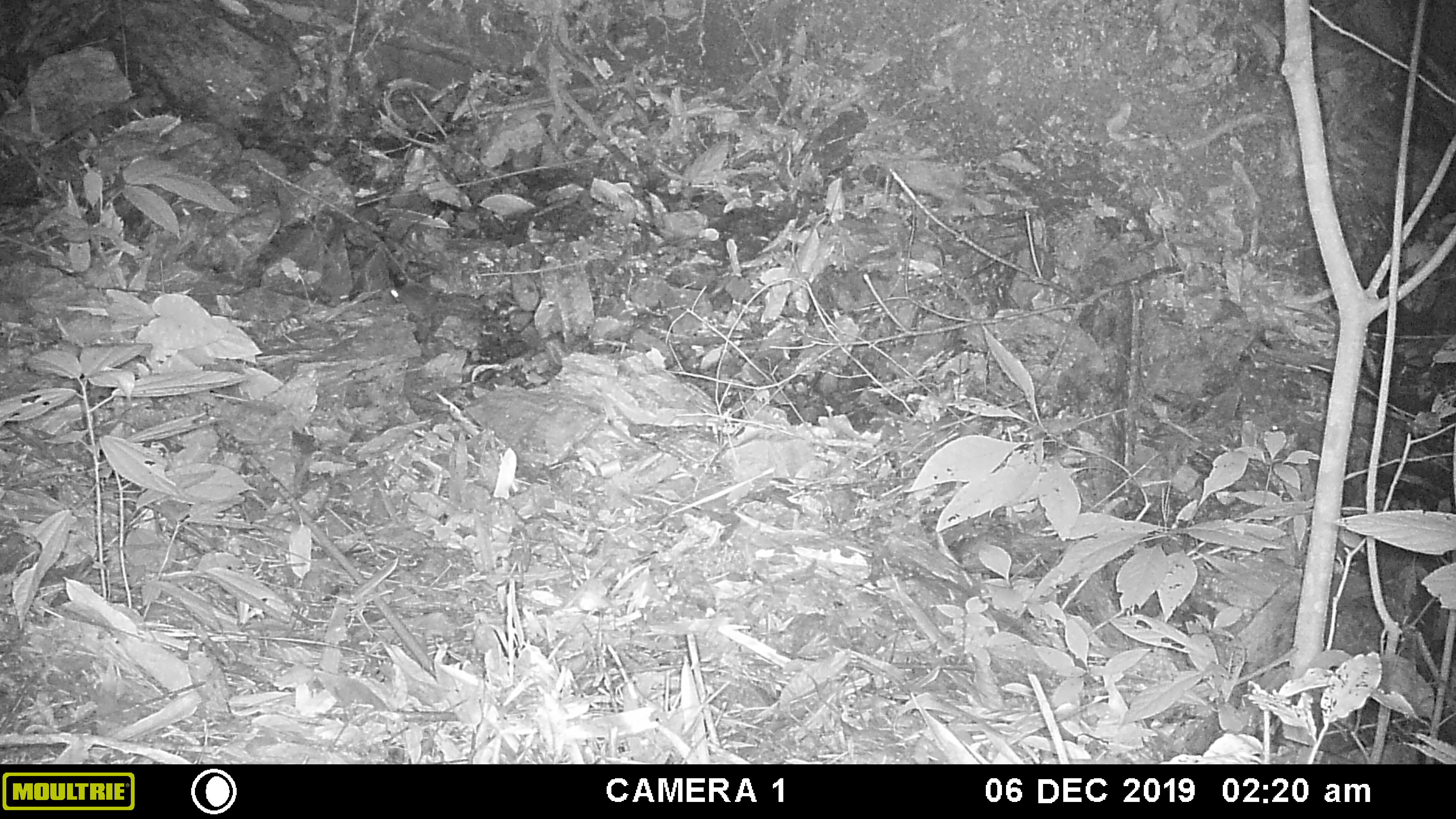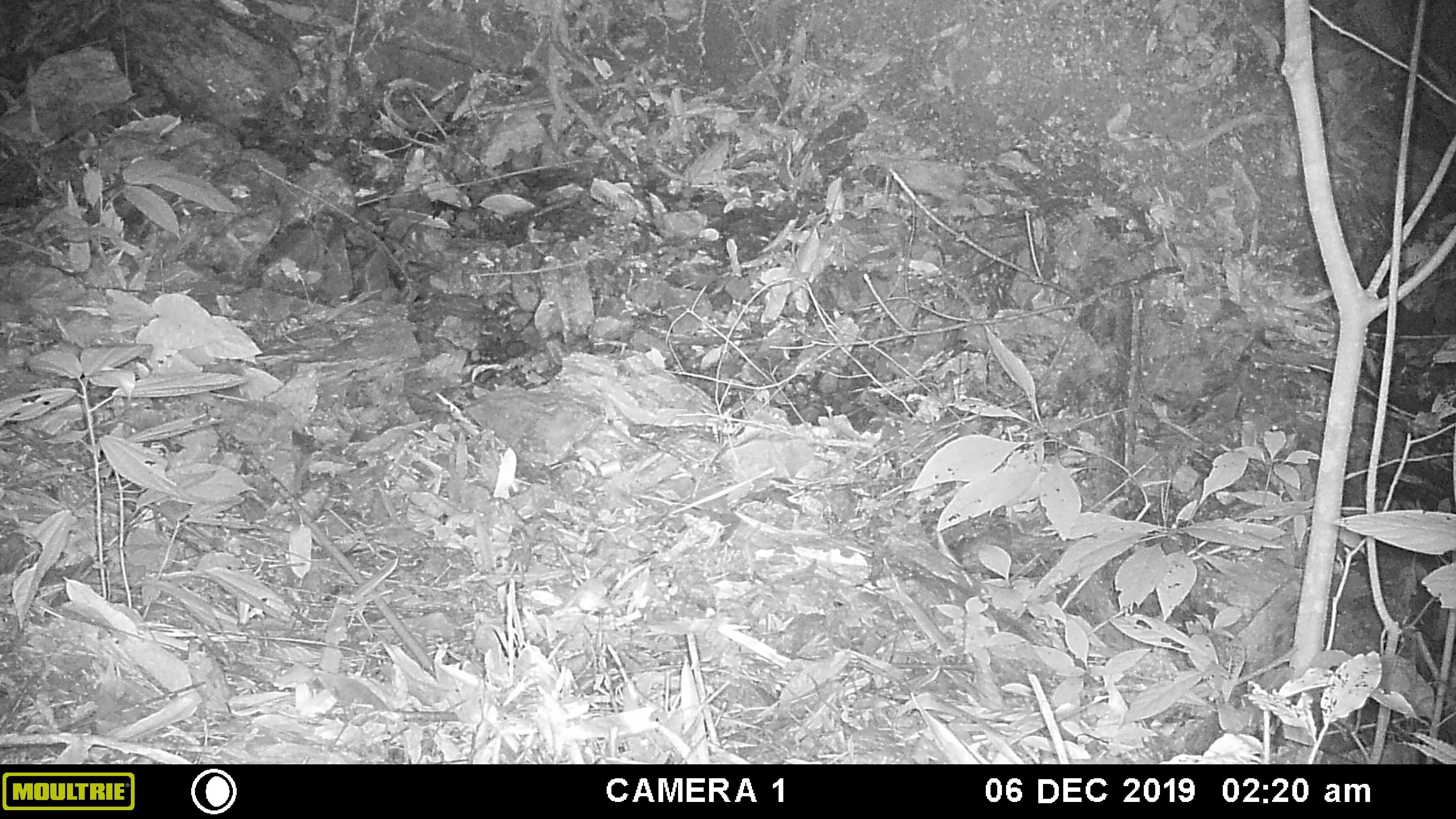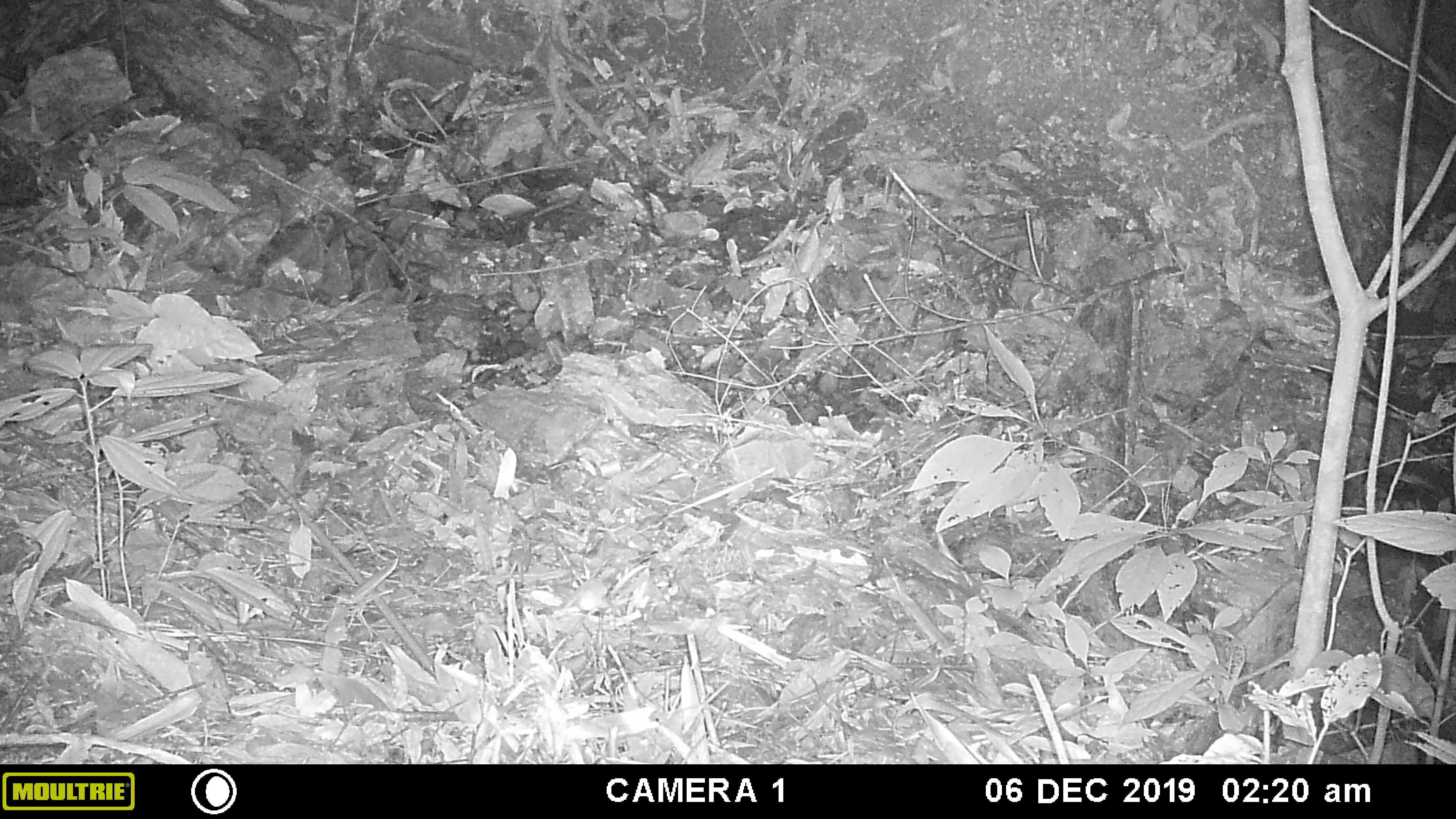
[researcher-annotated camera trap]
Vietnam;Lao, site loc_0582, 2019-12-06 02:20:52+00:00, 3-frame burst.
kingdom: Animalia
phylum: Chordata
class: Mammalia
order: Rodentia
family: Muridae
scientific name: Muridae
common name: old-world mice and rats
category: unidentified murid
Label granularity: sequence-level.